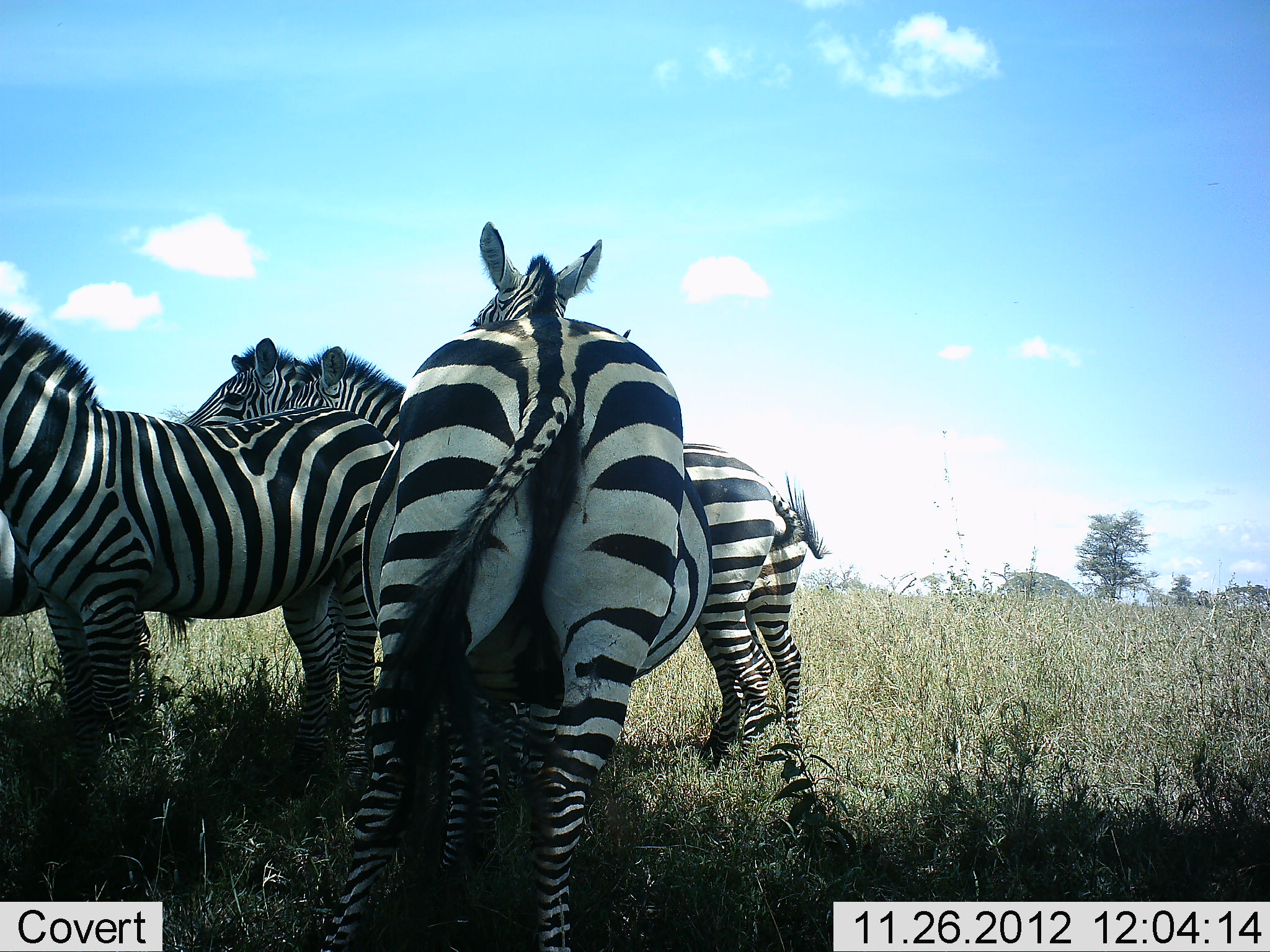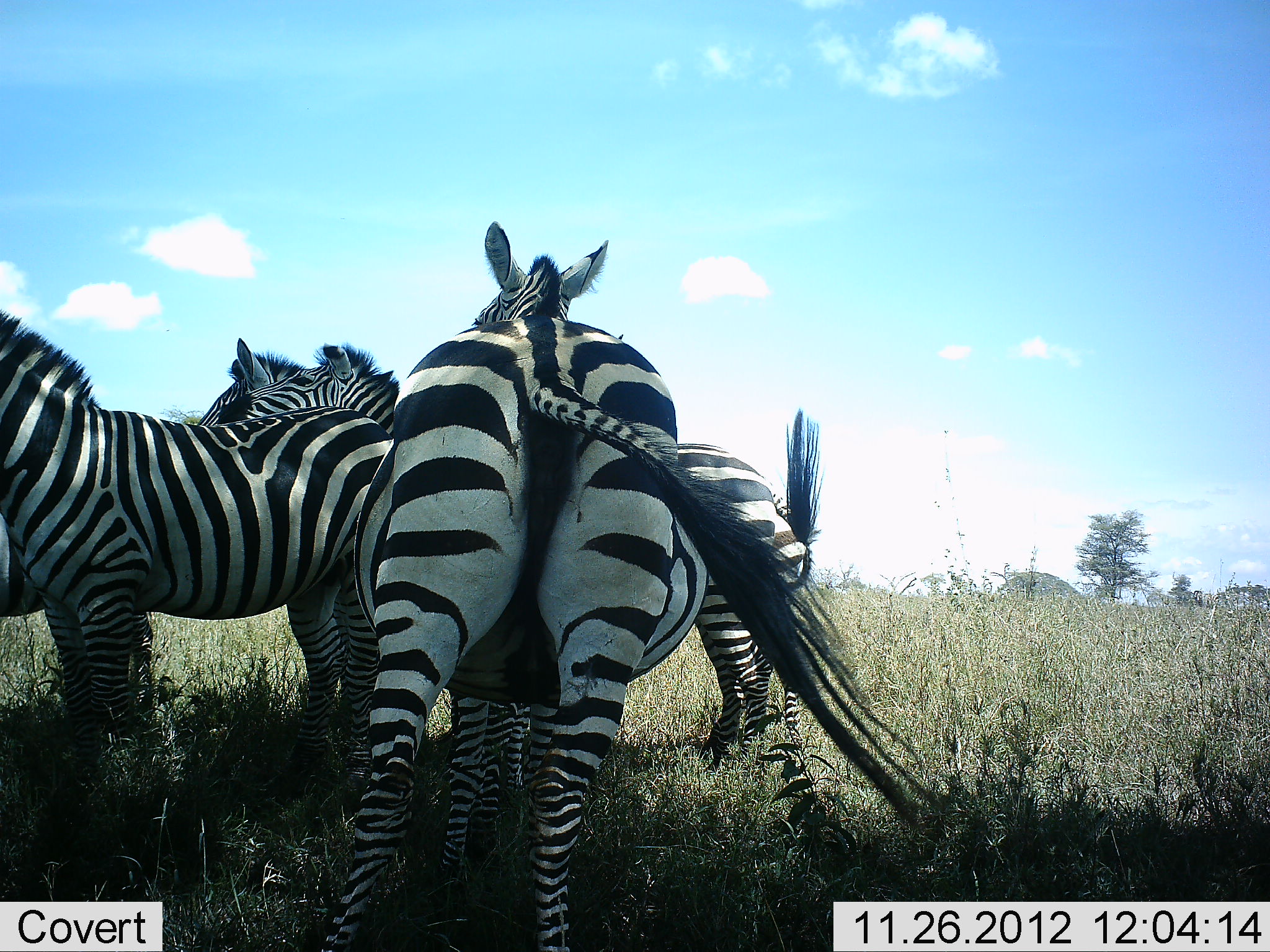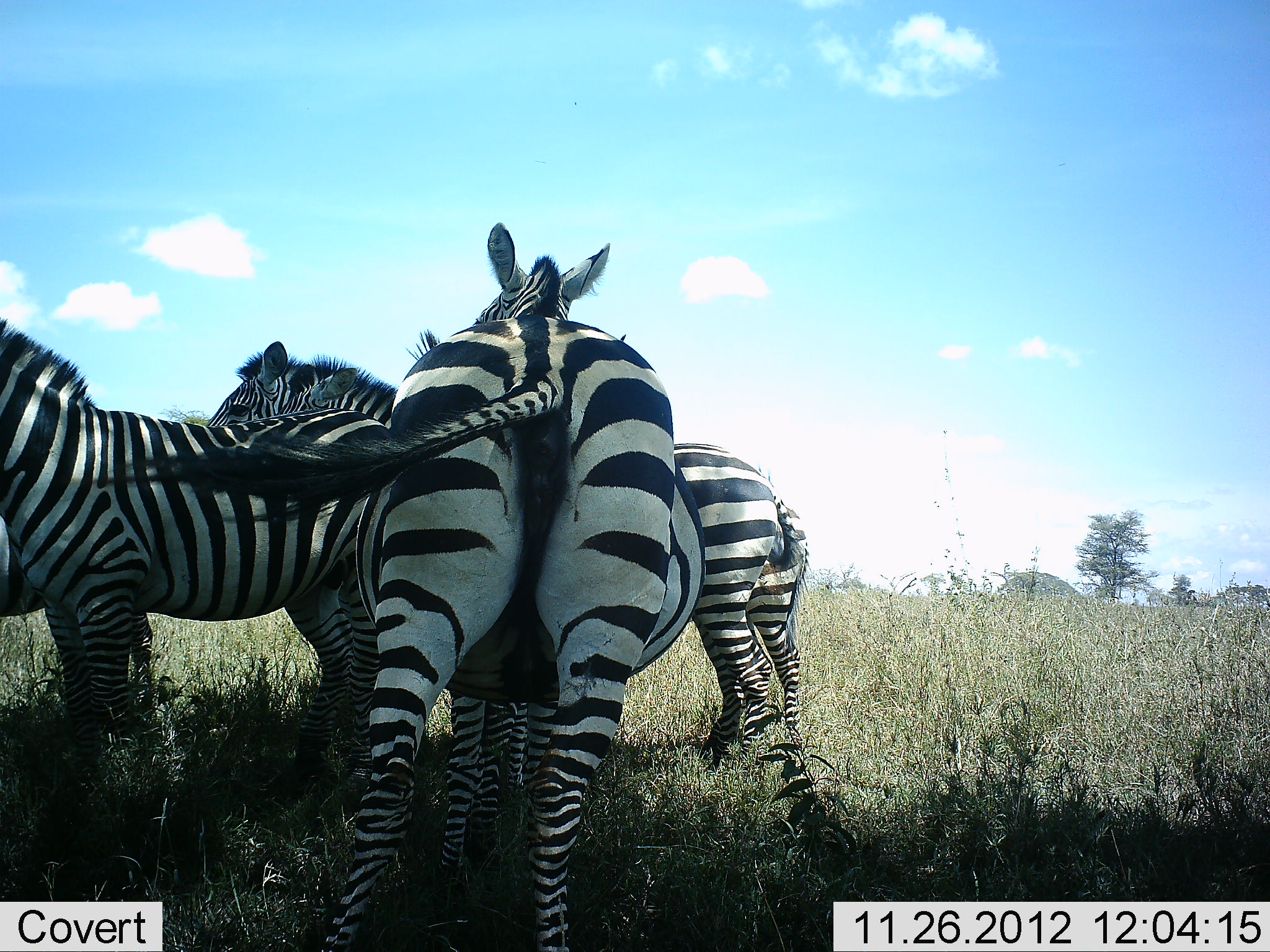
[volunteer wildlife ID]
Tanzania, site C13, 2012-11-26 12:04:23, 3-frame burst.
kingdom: Animalia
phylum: Chordata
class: Mammalia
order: Perissodactyla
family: Equidae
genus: Equus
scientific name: Equus quagga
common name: plains zebra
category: zebra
Zebra (plains zebra) (Equus quagga), count 5. Behavior (volunteer vote fractions): standing 90%, resting 0%, moving 0%, interacting 30%. Young present (vote fraction): 0%. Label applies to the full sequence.